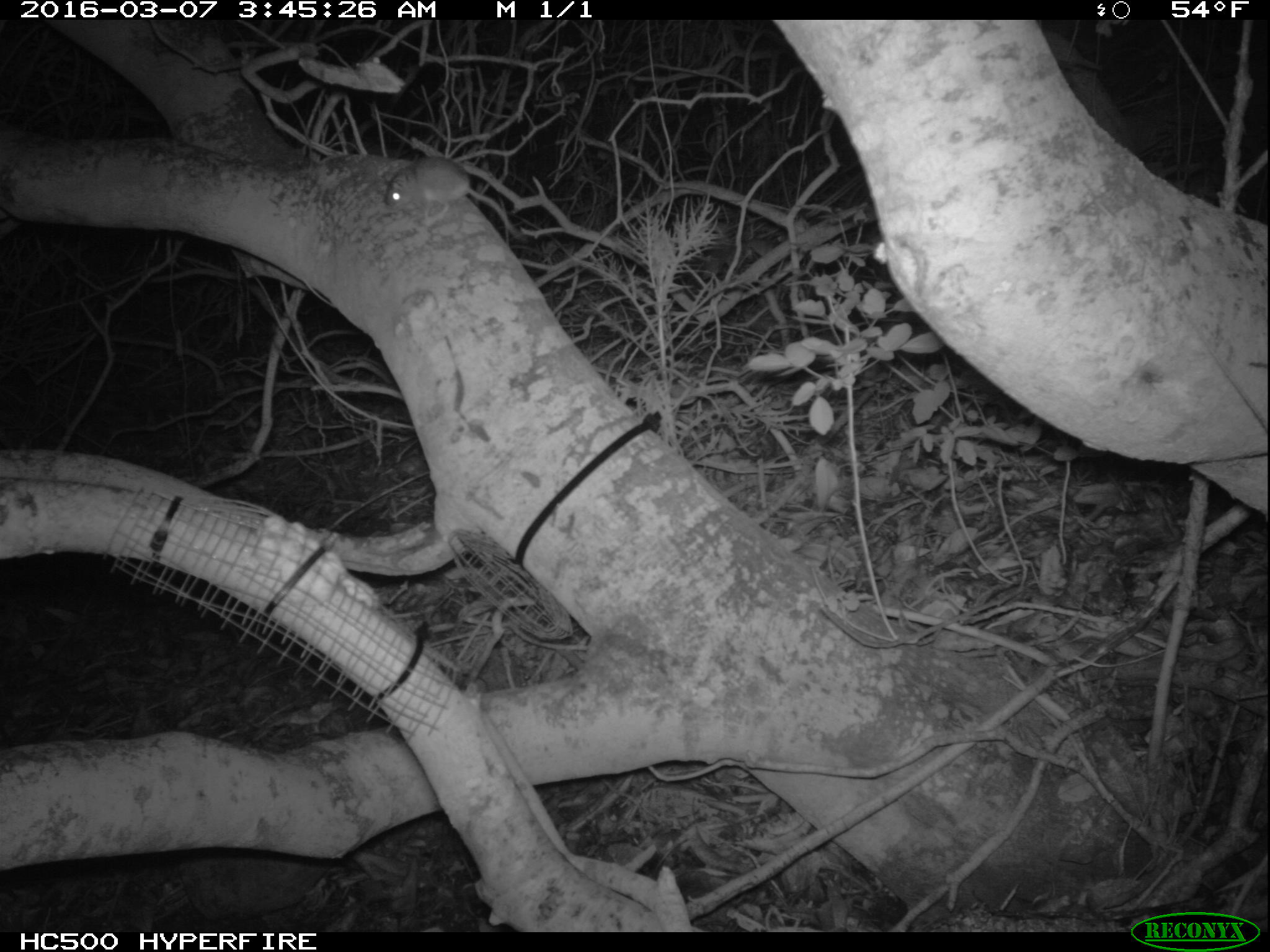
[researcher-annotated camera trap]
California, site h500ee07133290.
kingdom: Animalia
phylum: Chordata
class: Mammalia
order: Rodentia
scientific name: Rodentia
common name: rodent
Rodent (Rodentia).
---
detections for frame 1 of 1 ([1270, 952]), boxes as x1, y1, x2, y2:
rodent: 382, 157, 523, 239